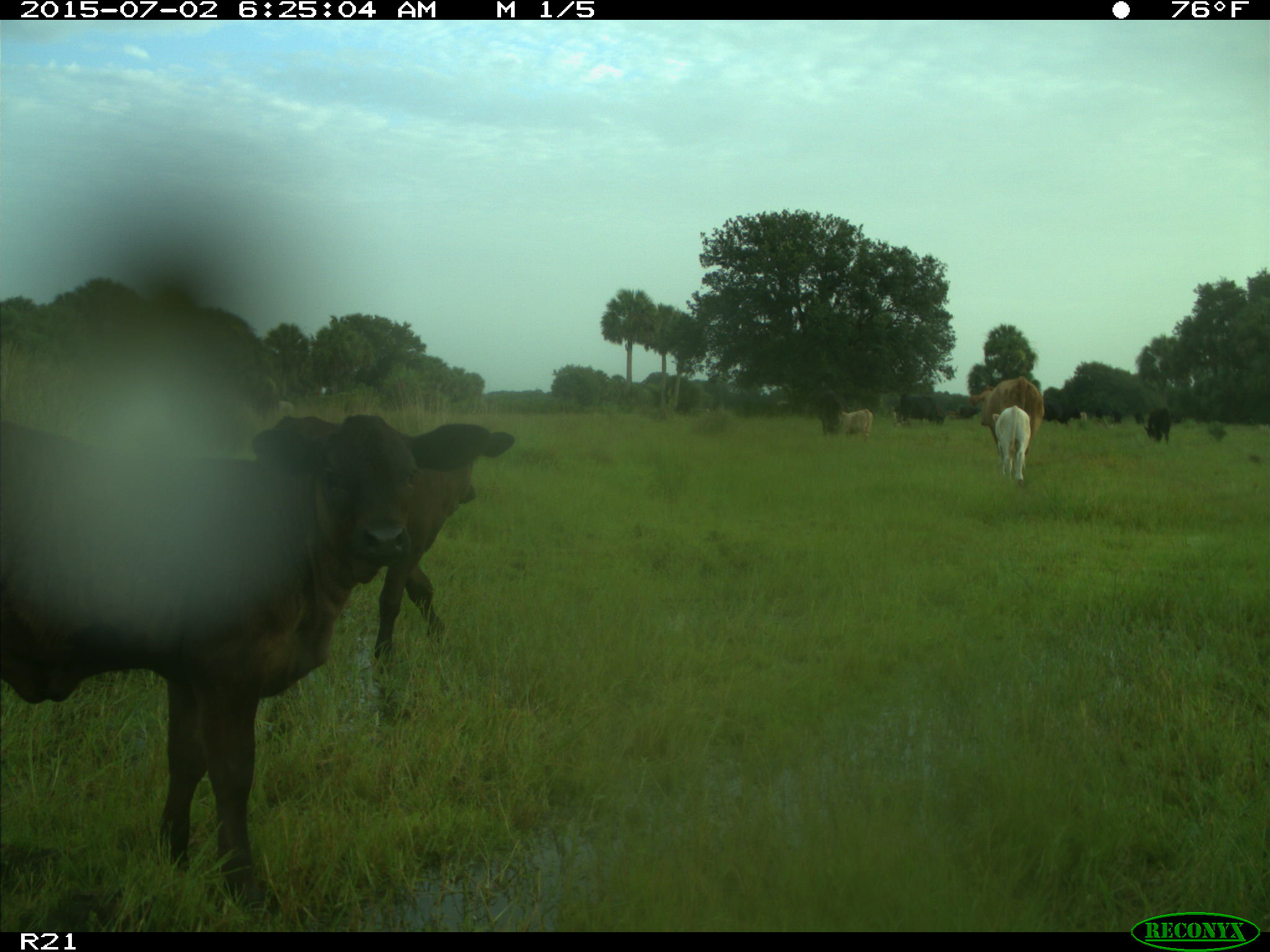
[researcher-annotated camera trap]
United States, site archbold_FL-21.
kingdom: Animalia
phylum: Chordata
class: Mammalia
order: Artiodactyla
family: Bovidae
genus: Bos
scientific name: Bos taurus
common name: domestic cow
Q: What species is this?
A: Bos taurus (domestic cow).